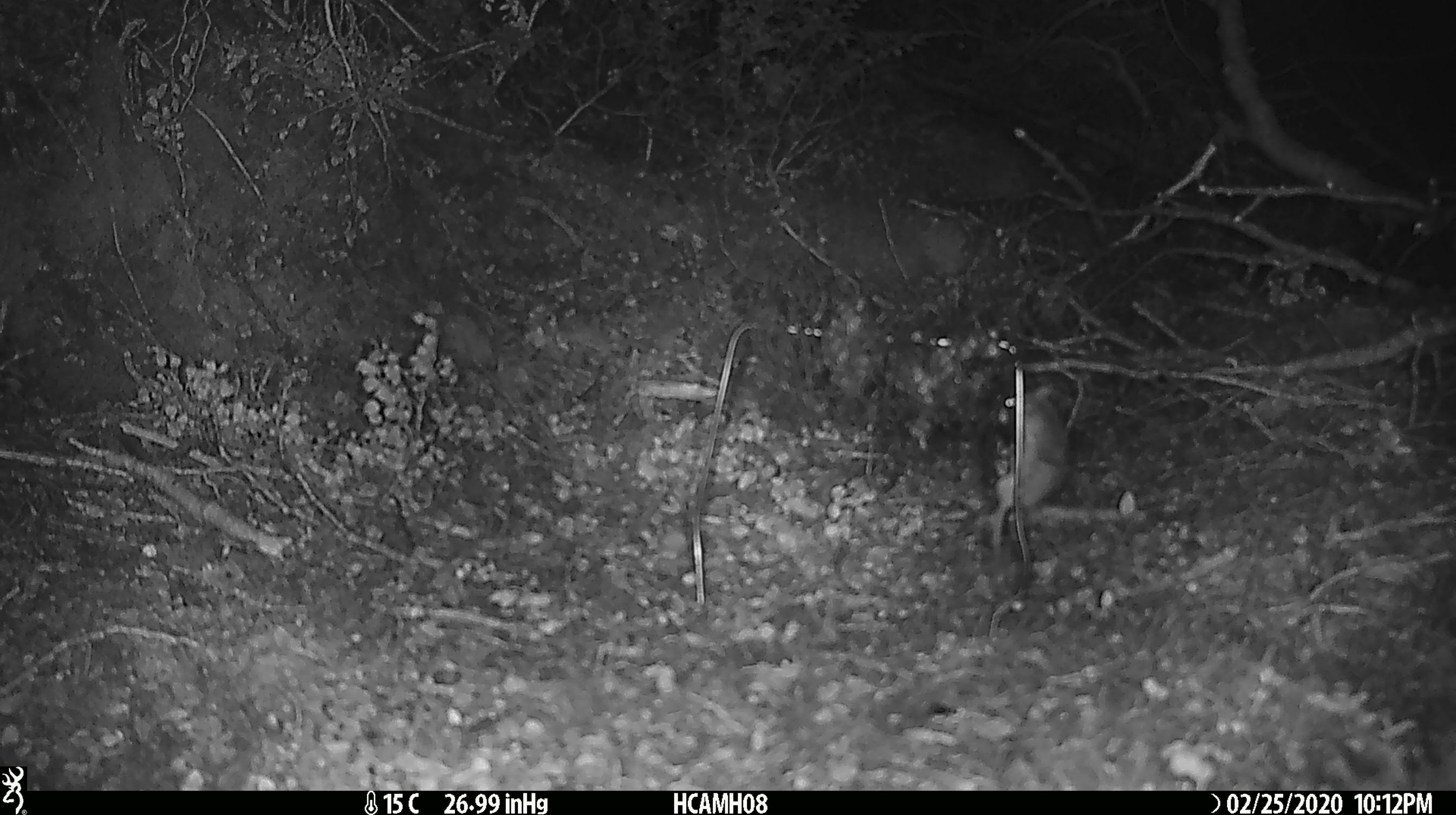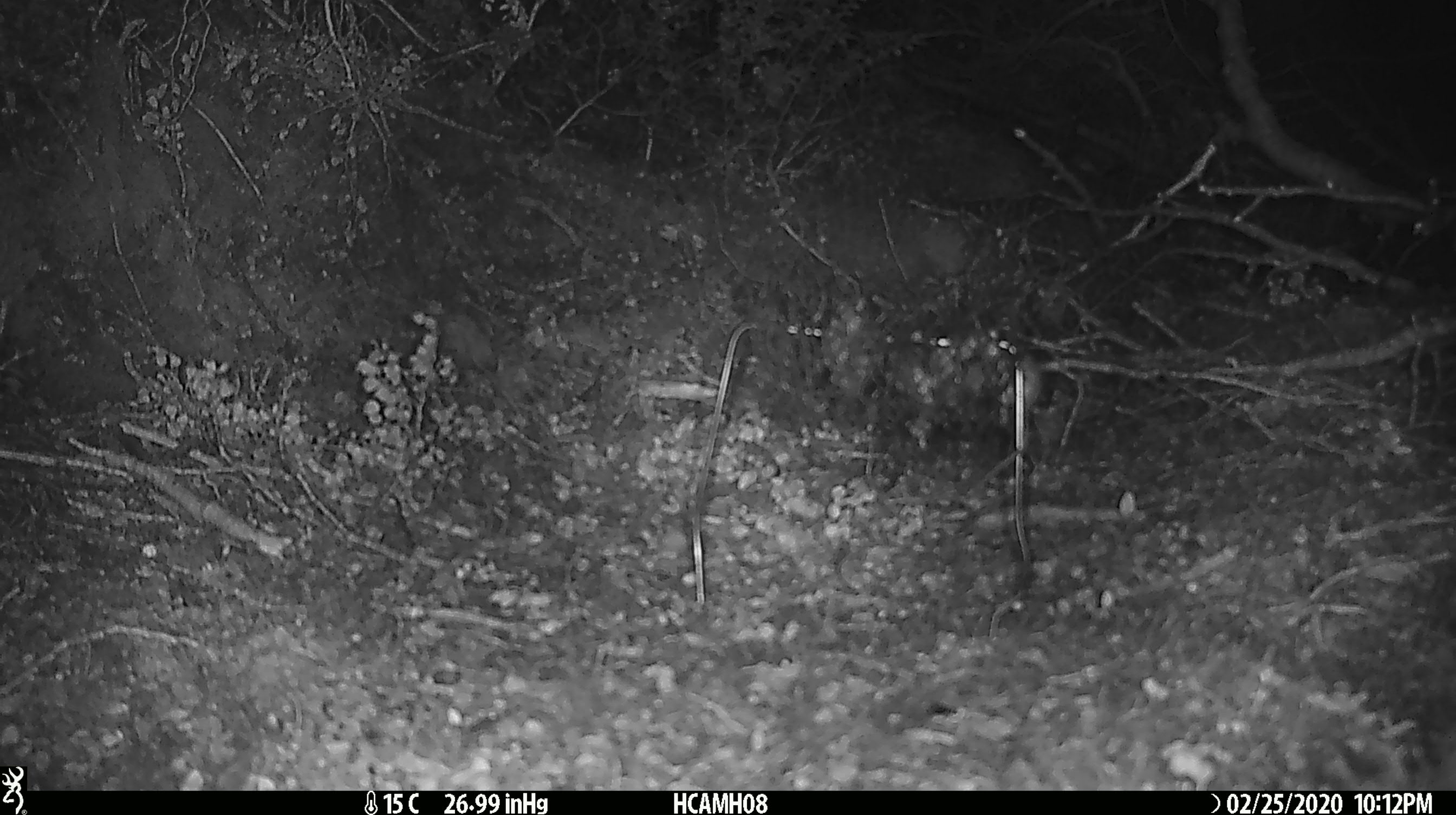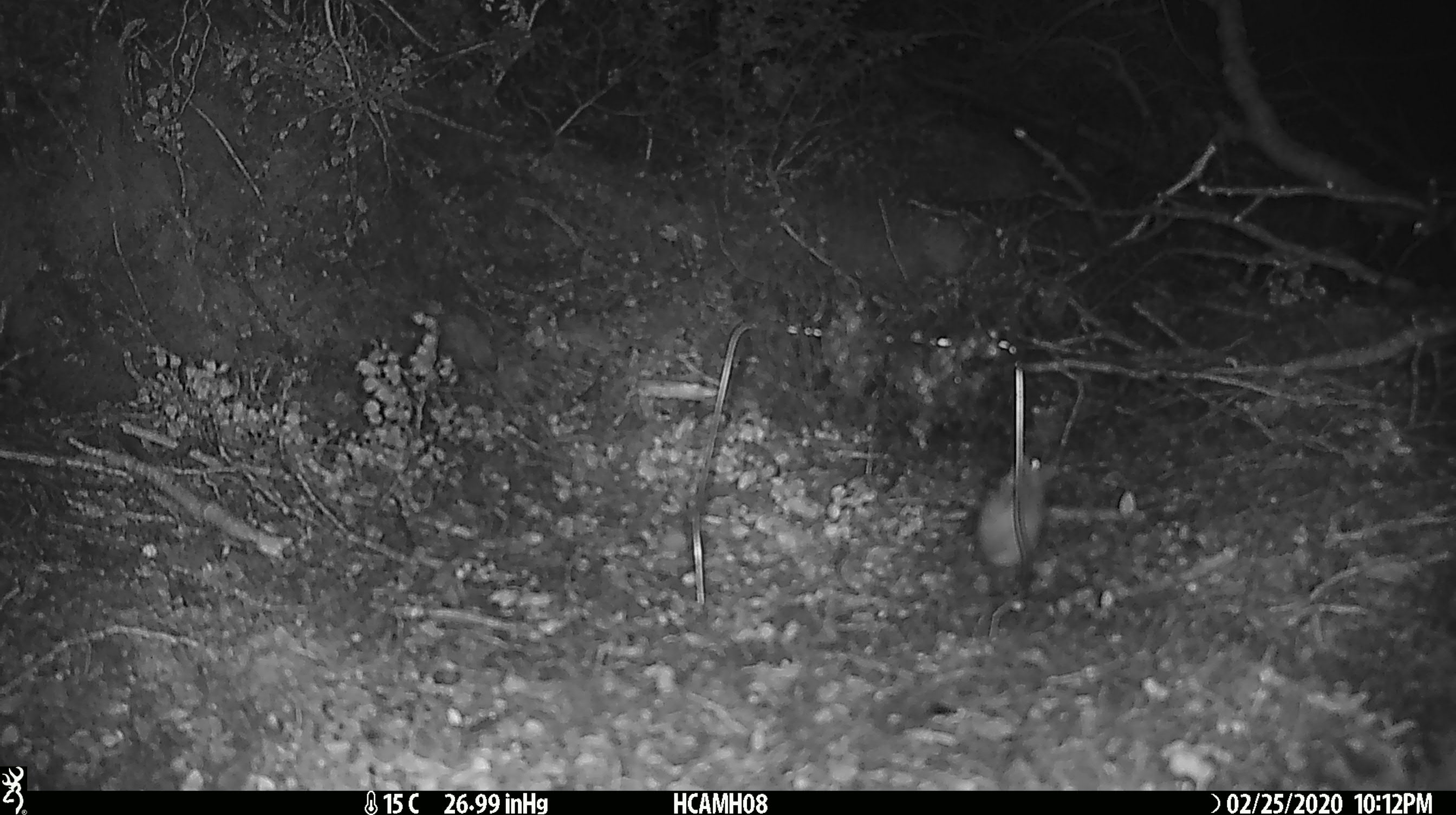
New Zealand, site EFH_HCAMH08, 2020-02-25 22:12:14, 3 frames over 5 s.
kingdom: Animalia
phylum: Chordata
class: Mammalia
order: Rodentia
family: Muridae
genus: Mus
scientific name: Mus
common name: mouse